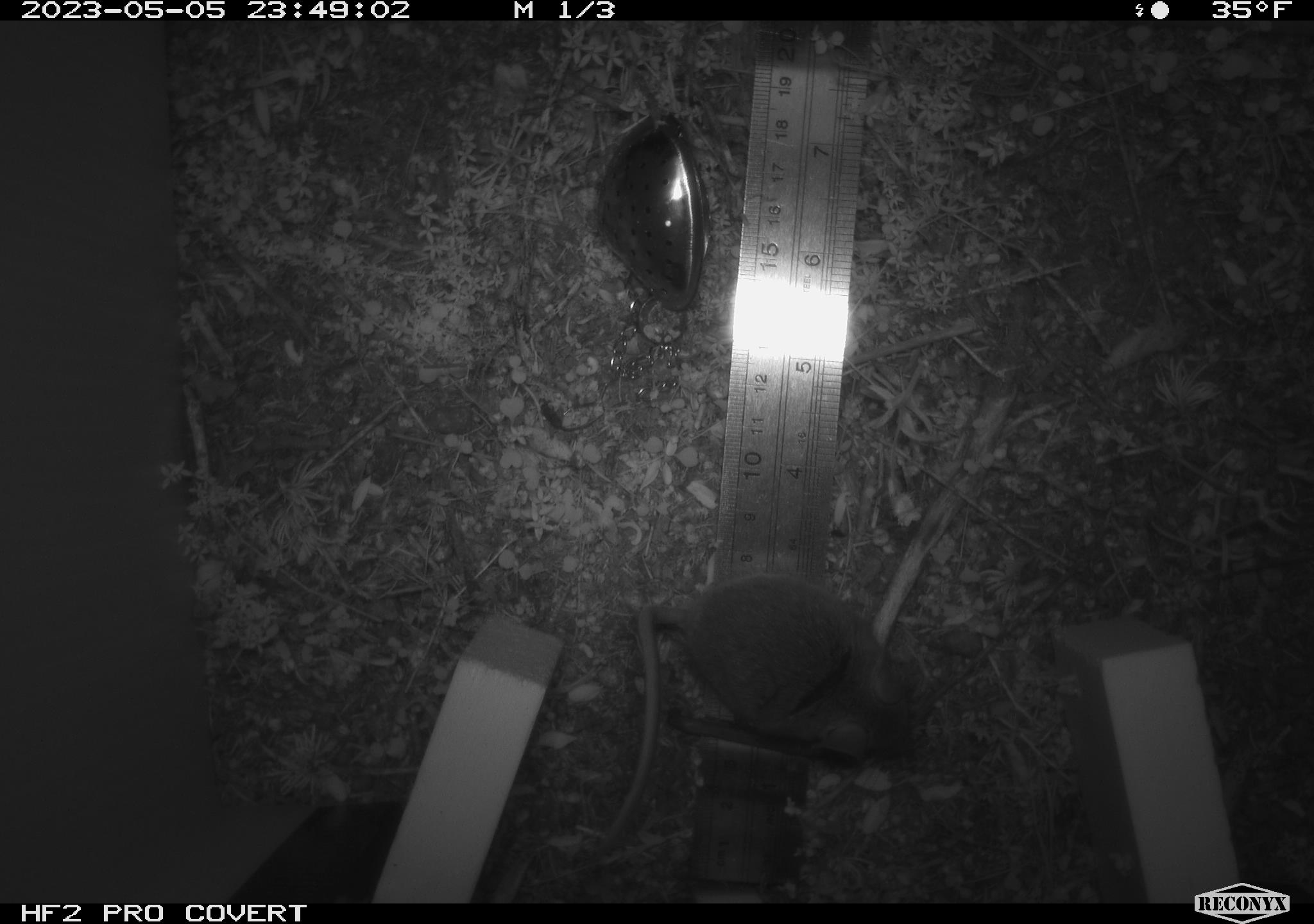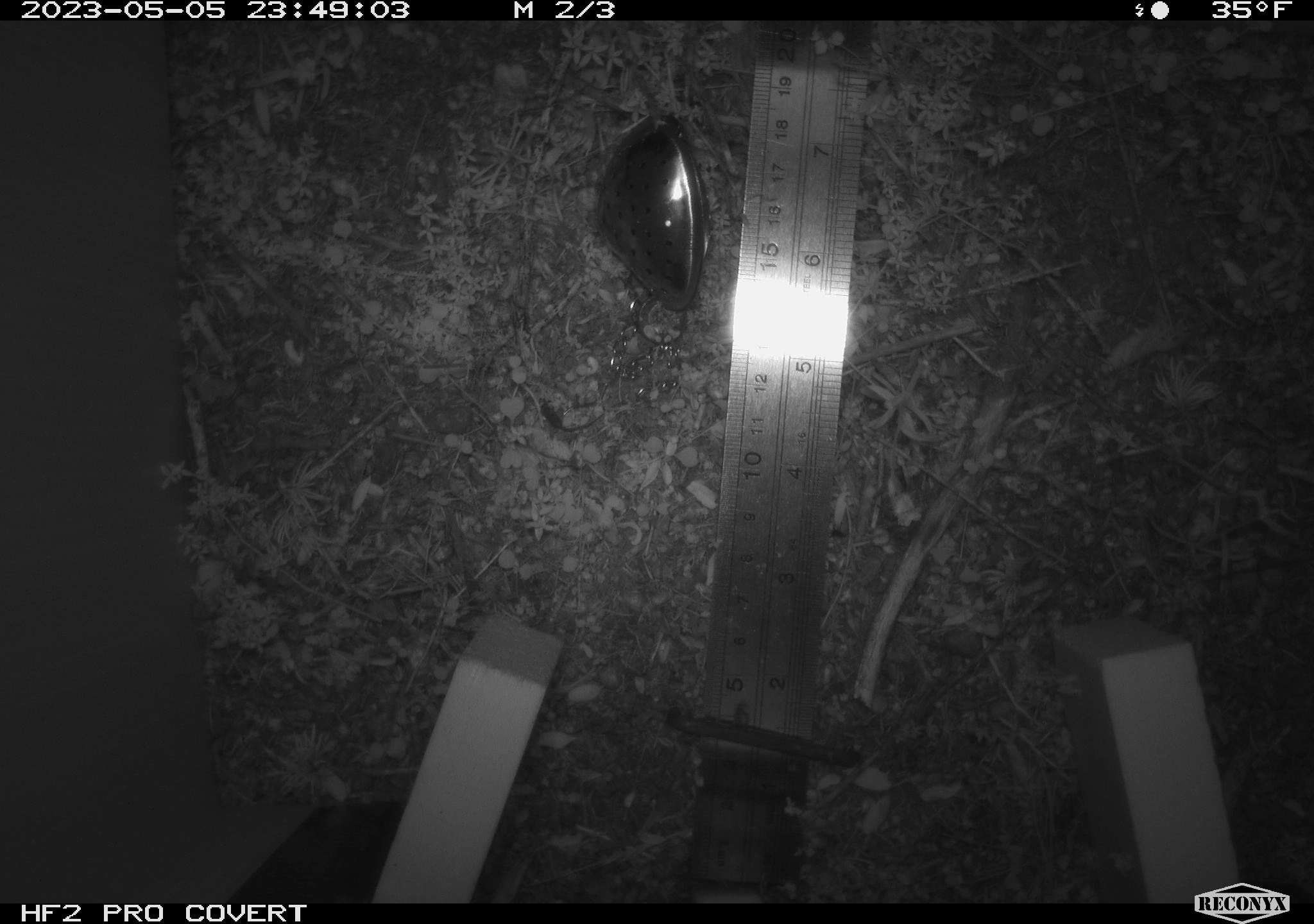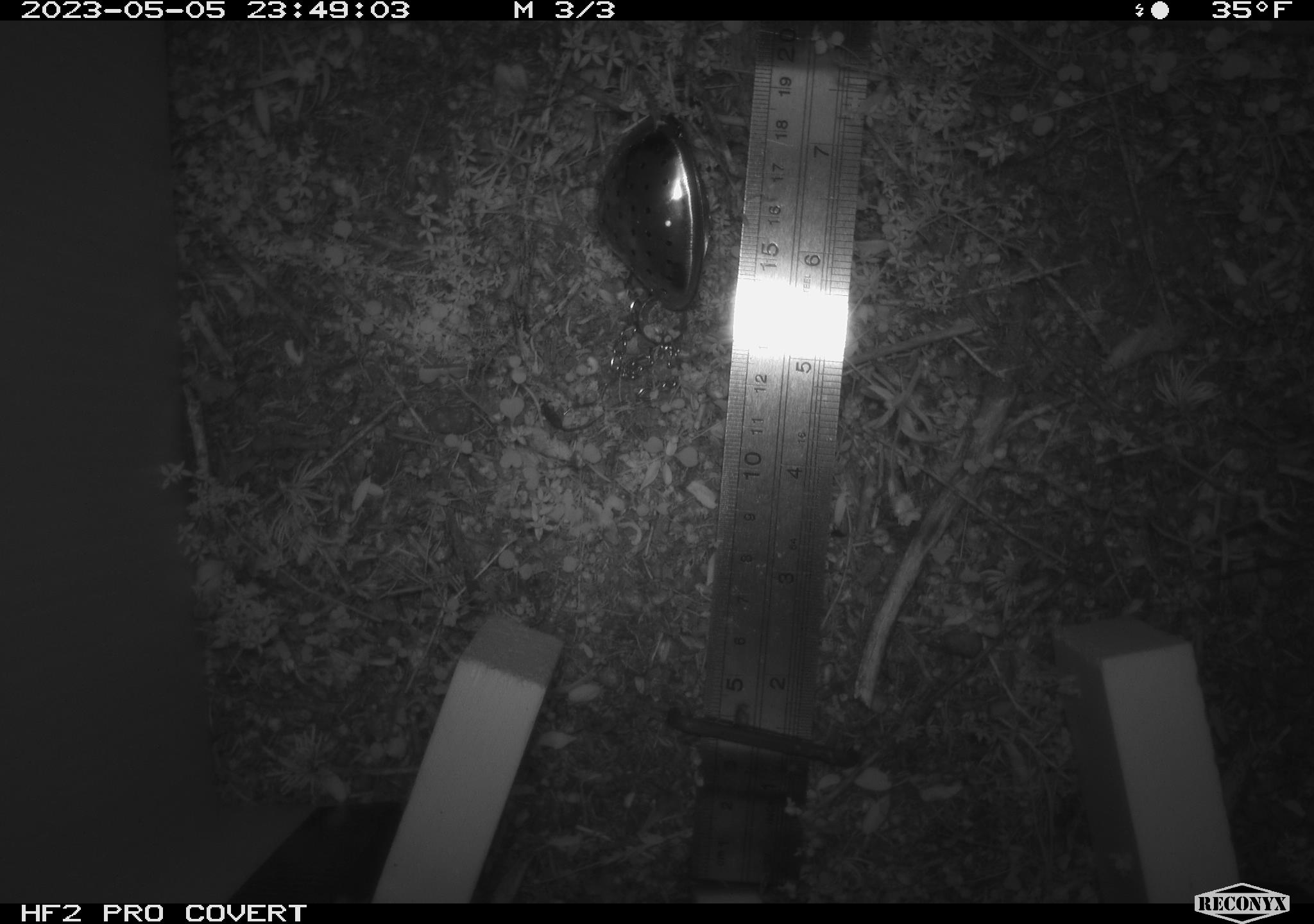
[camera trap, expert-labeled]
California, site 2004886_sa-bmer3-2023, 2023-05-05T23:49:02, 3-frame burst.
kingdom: Animalia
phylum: Chordata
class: Mammalia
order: Rodentia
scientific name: Rodentia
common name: mouse species